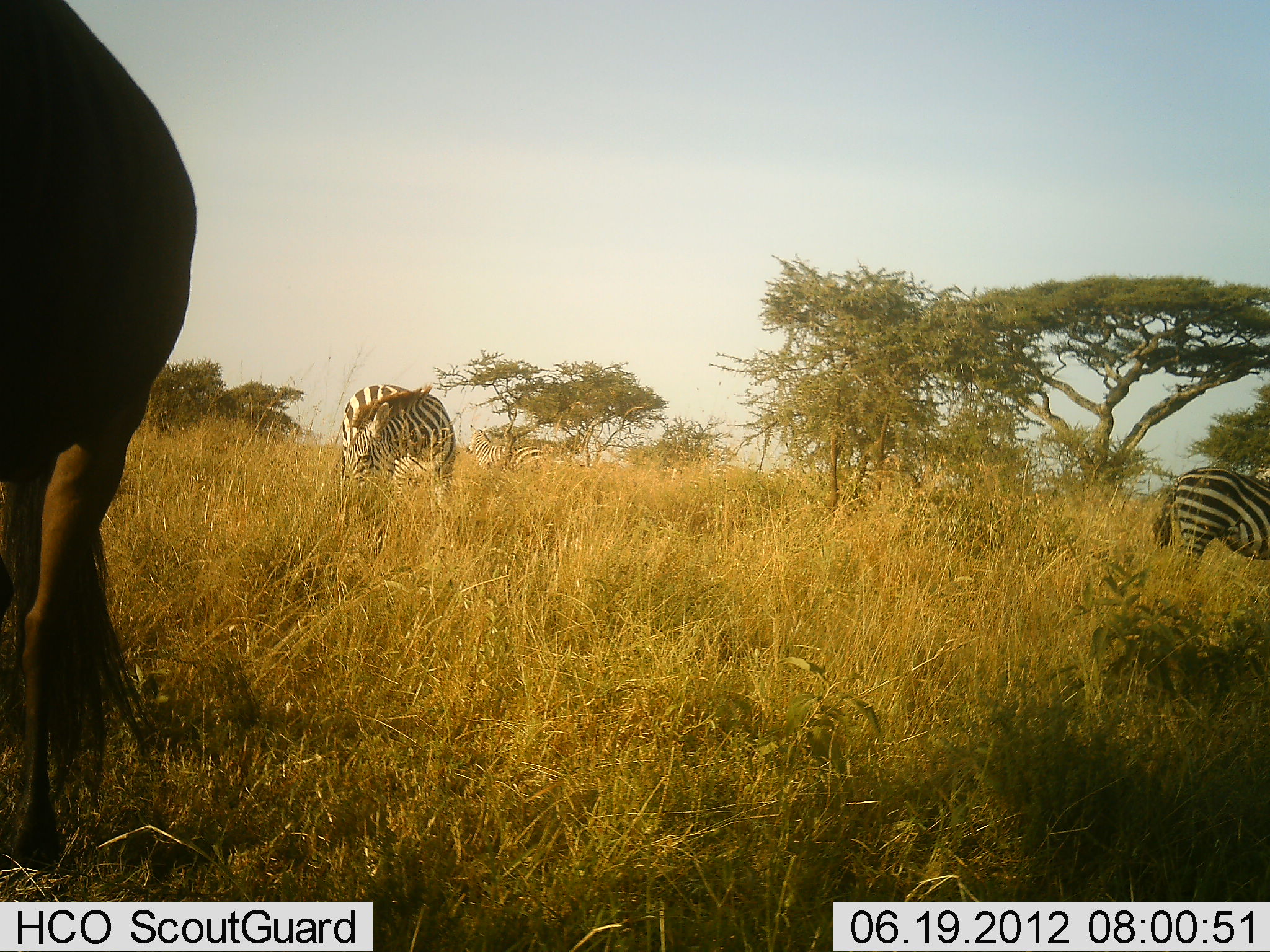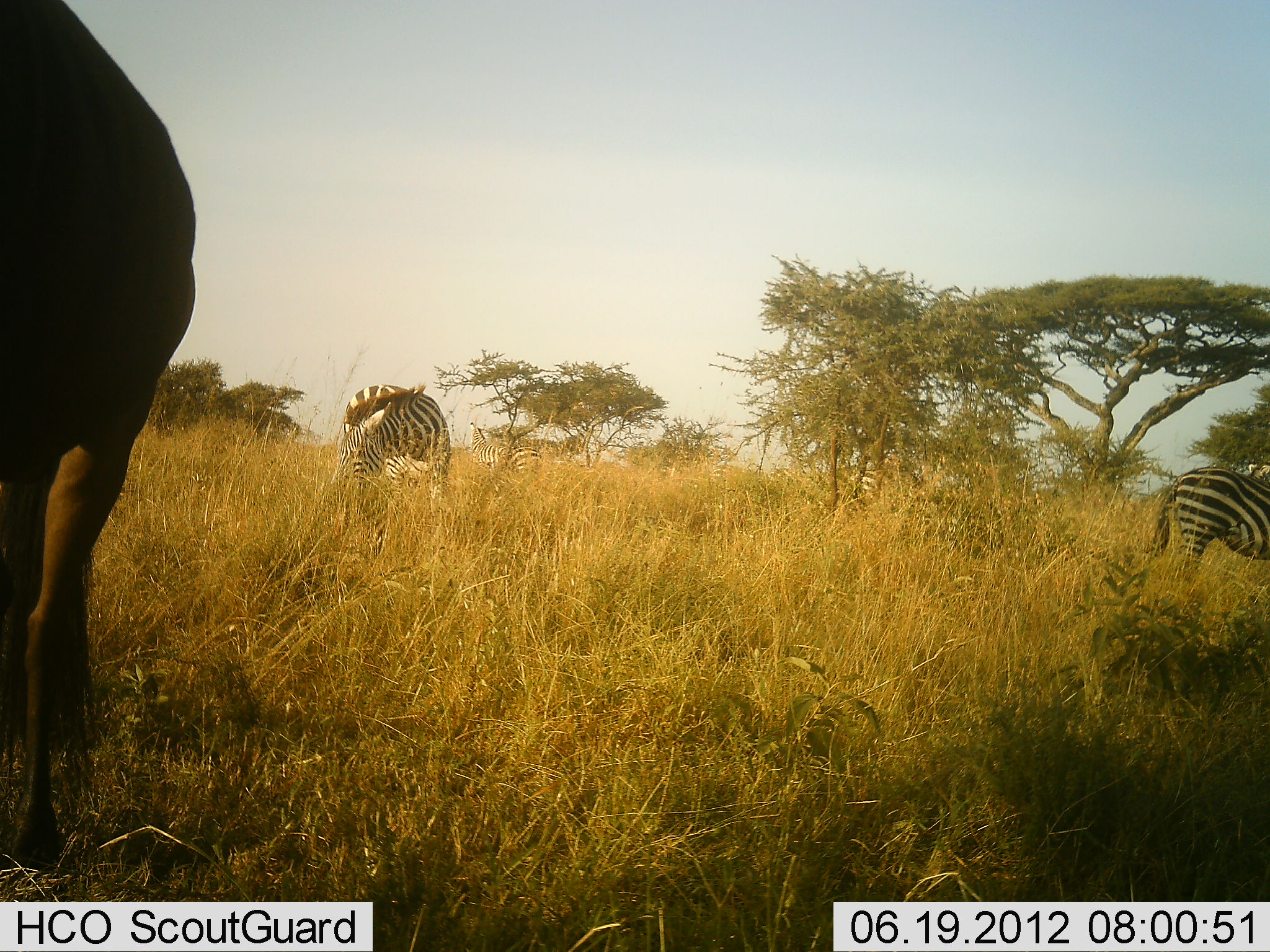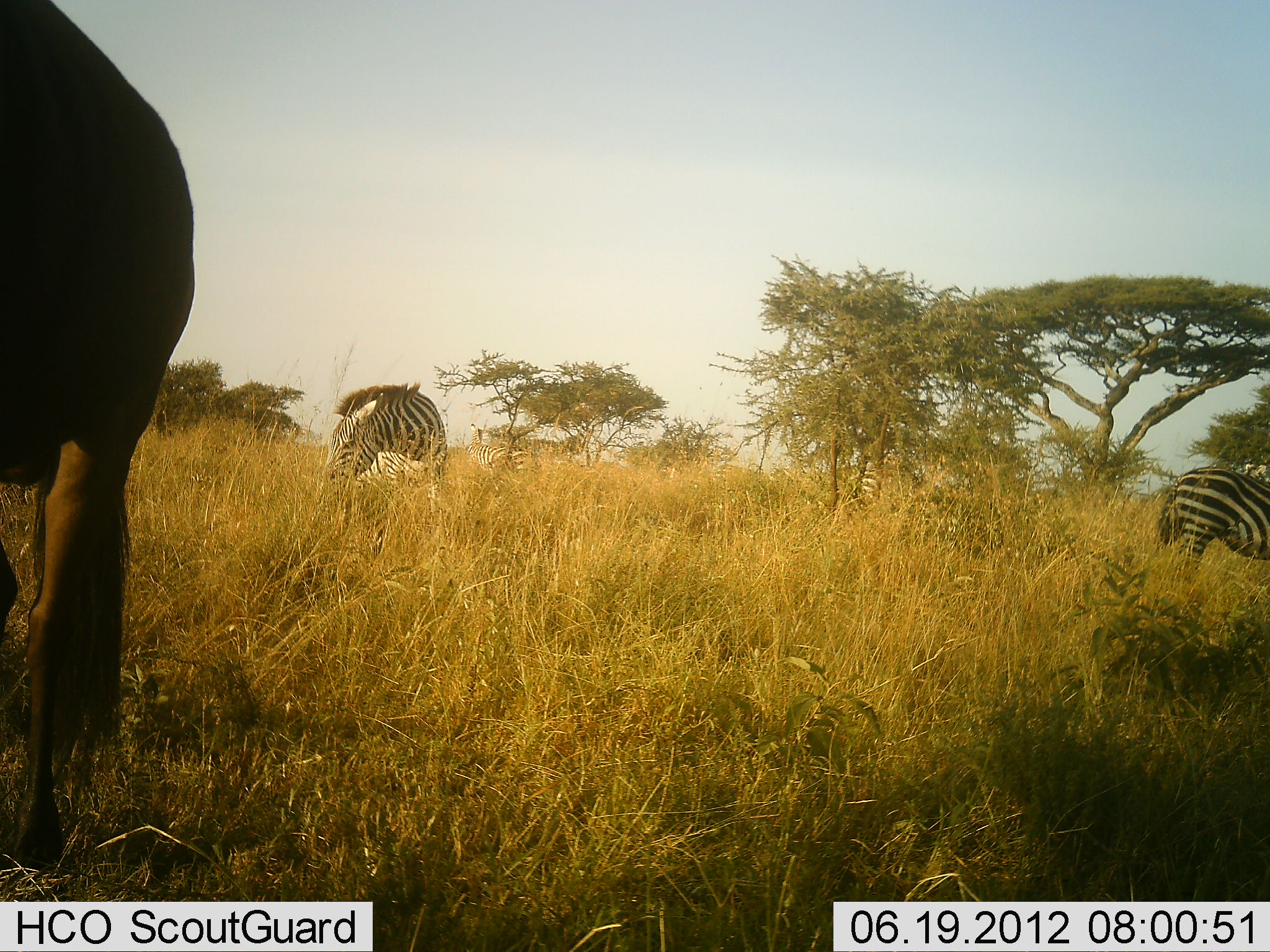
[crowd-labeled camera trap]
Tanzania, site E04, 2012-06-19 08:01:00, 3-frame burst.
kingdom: Animalia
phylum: Chordata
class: Mammalia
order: Artiodactyla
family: Bovidae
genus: Connochaetes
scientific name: Connochaetes taurinus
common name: blue wildebeest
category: wildebeest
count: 1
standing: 90%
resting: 0%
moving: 0%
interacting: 0%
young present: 0%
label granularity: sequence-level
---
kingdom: Animalia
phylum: Chordata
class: Mammalia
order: Perissodactyla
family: Equidae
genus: Equus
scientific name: Equus quagga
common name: plains zebra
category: zebra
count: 3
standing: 93%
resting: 0%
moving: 0%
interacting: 0%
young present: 0%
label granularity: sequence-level